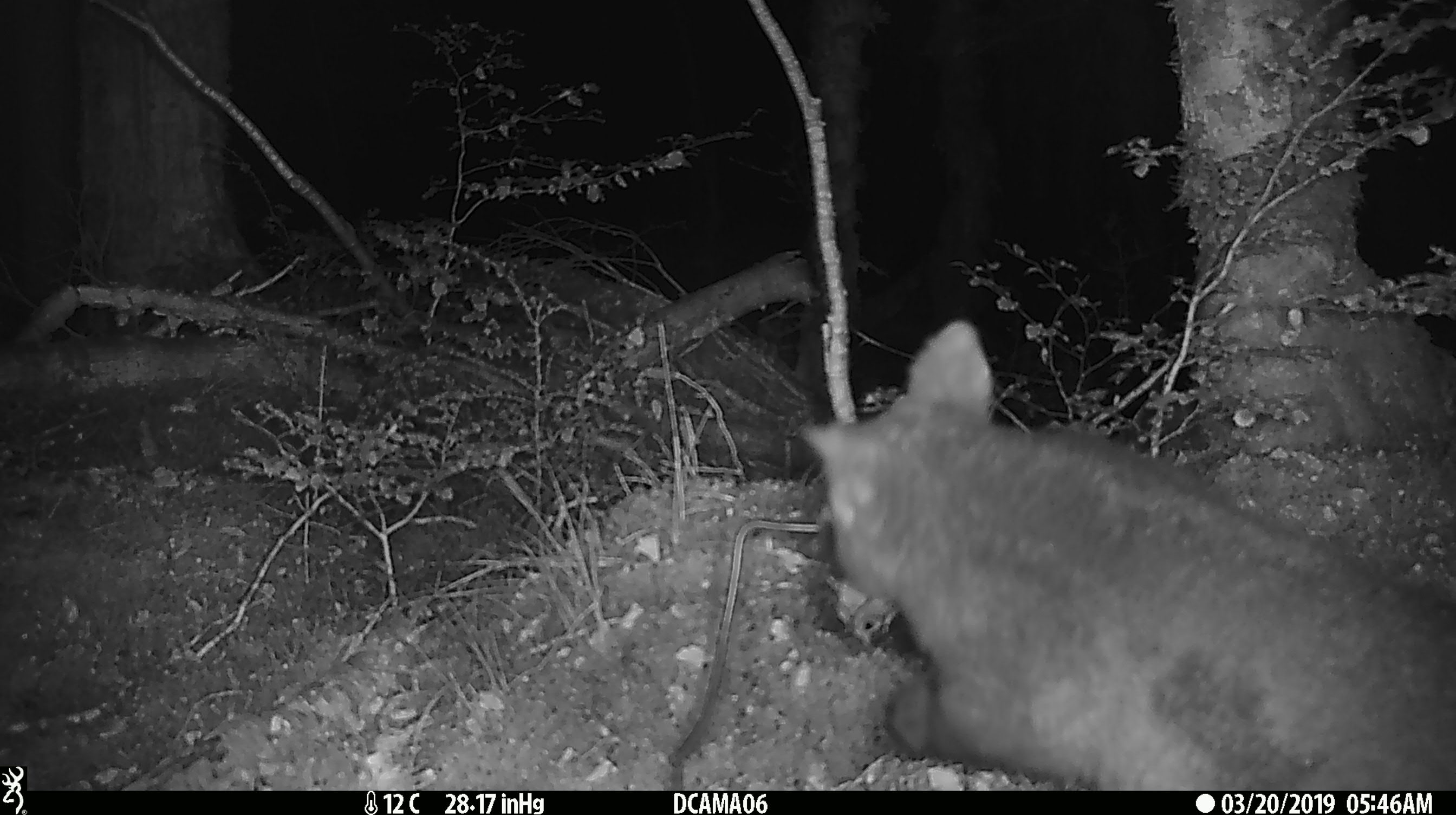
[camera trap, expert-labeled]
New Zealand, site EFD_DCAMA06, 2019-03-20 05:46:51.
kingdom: Animalia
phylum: Chordata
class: Mammalia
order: Diprotodontia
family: Phalangeridae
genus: Trichosurus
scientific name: Trichosurus vulpecula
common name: common brushtail possum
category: possum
Possum (common brushtail possum) (Trichosurus vulpecula).